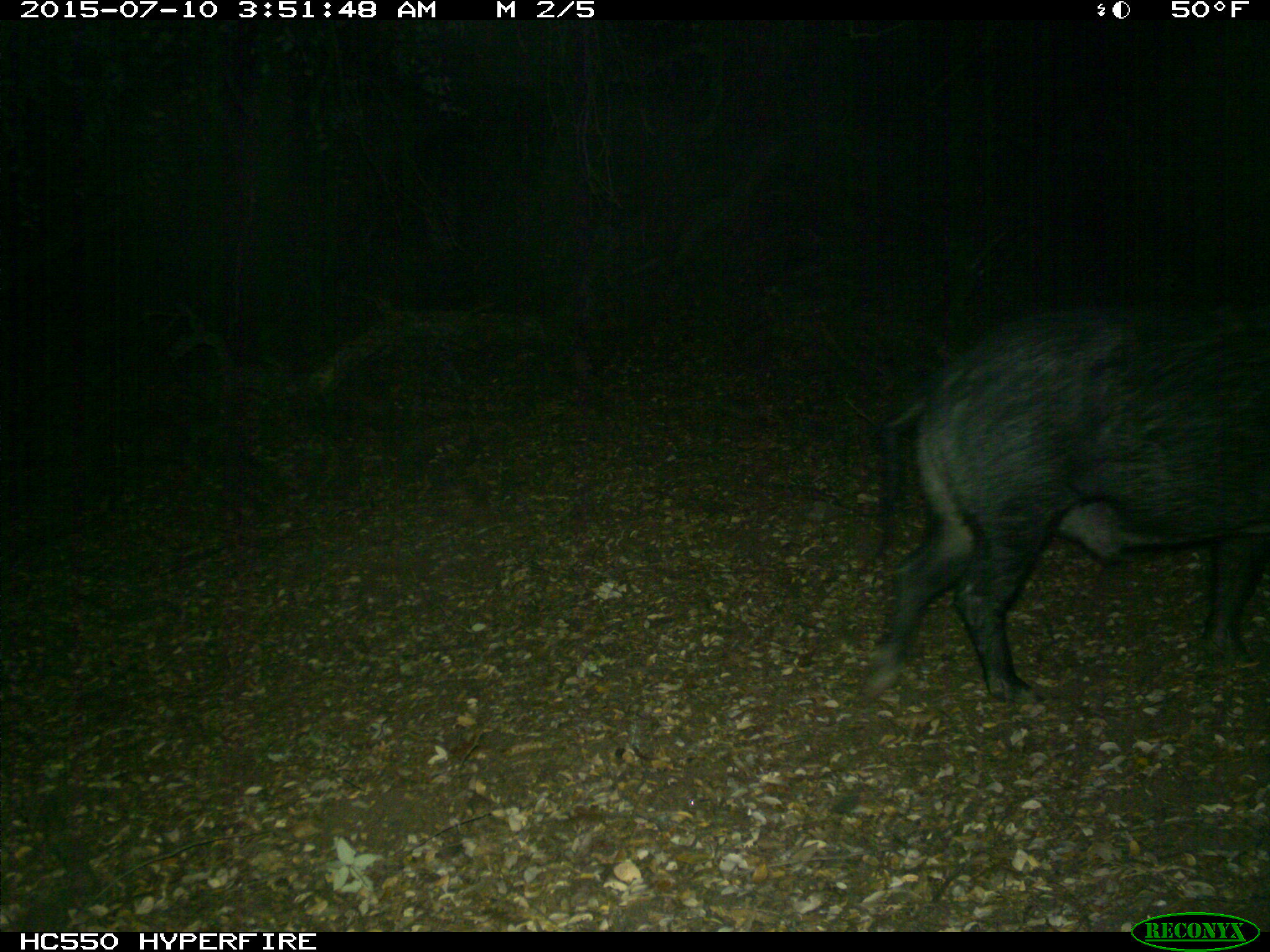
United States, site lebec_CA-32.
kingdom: Animalia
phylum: Chordata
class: Mammalia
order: Artiodactyla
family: Suidae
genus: Sus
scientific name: Sus scrofa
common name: wild boar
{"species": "Sus scrofa (wild boar)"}